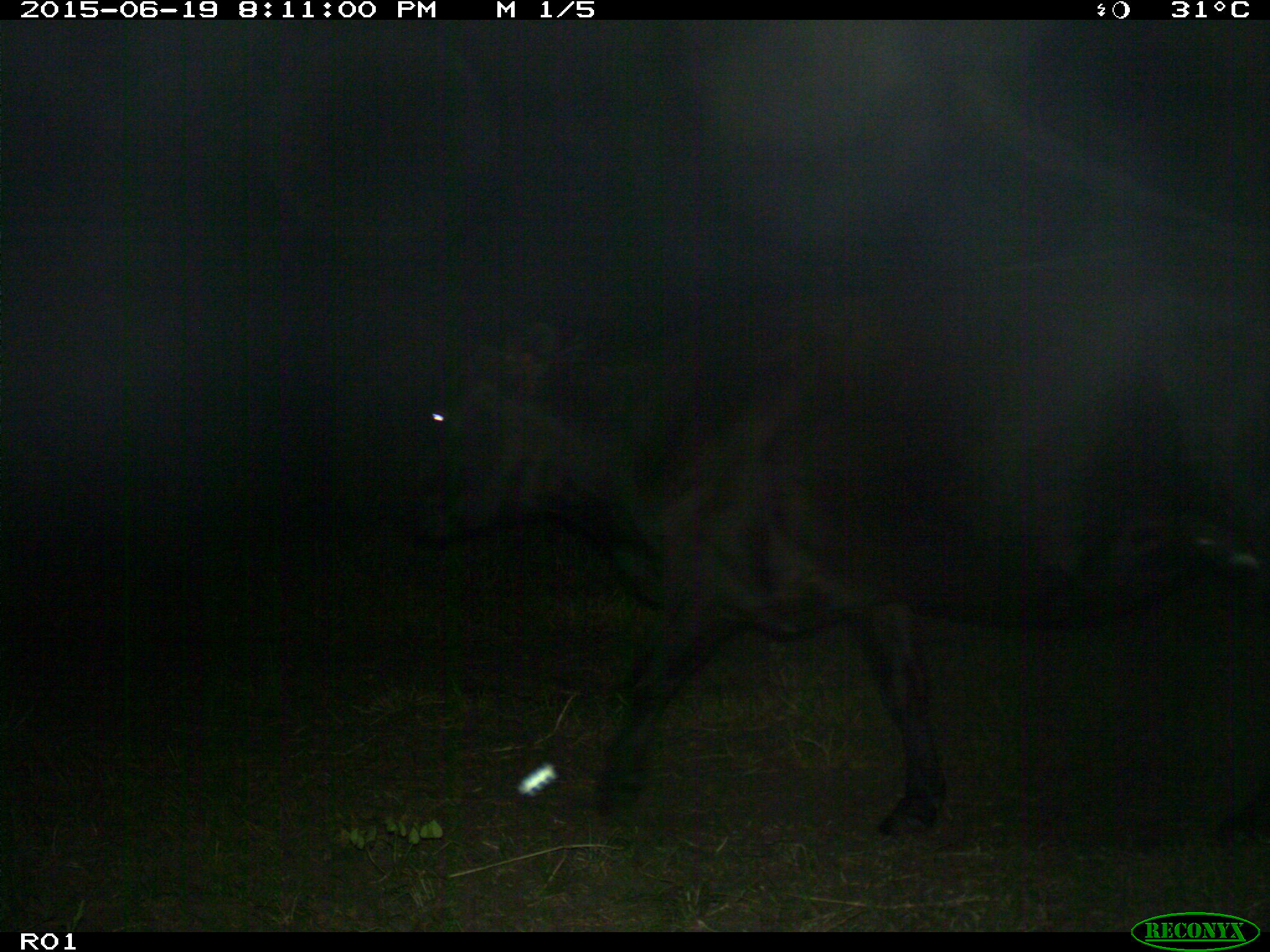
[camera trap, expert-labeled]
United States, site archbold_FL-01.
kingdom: Animalia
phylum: Chordata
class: Mammalia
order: Artiodactyla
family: Bovidae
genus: Bos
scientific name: Bos taurus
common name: domestic cow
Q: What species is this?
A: Bos taurus (domestic cow).